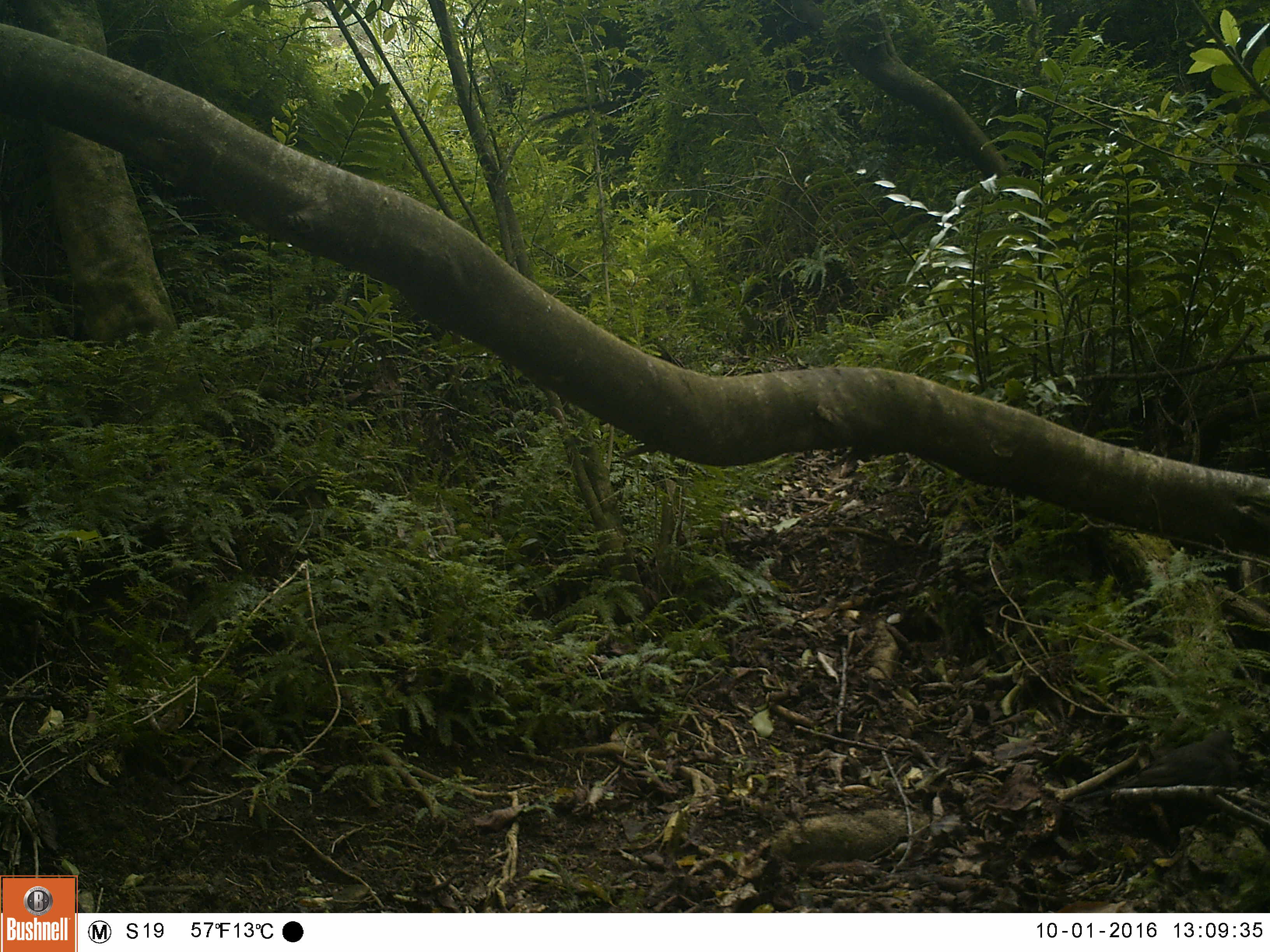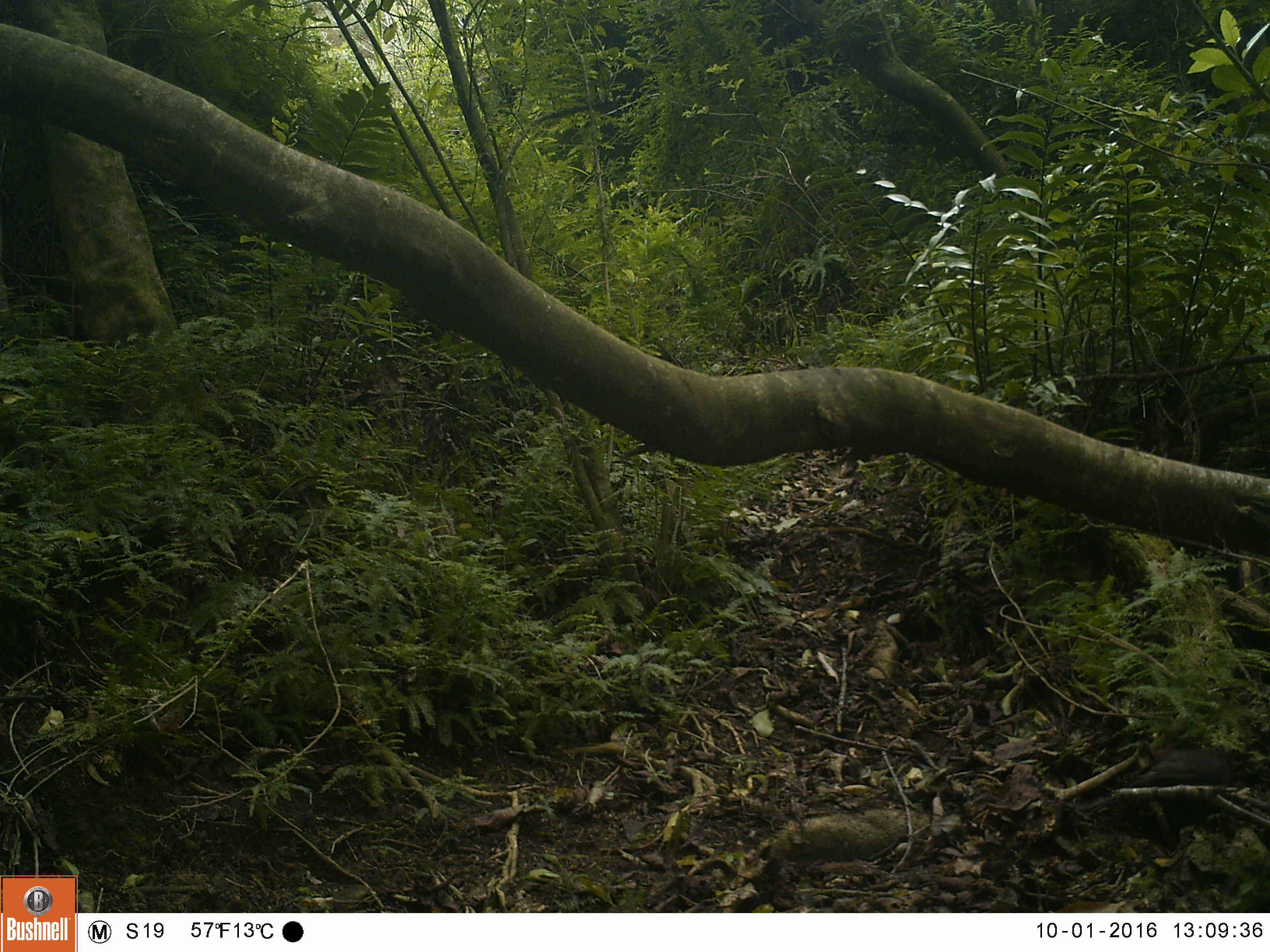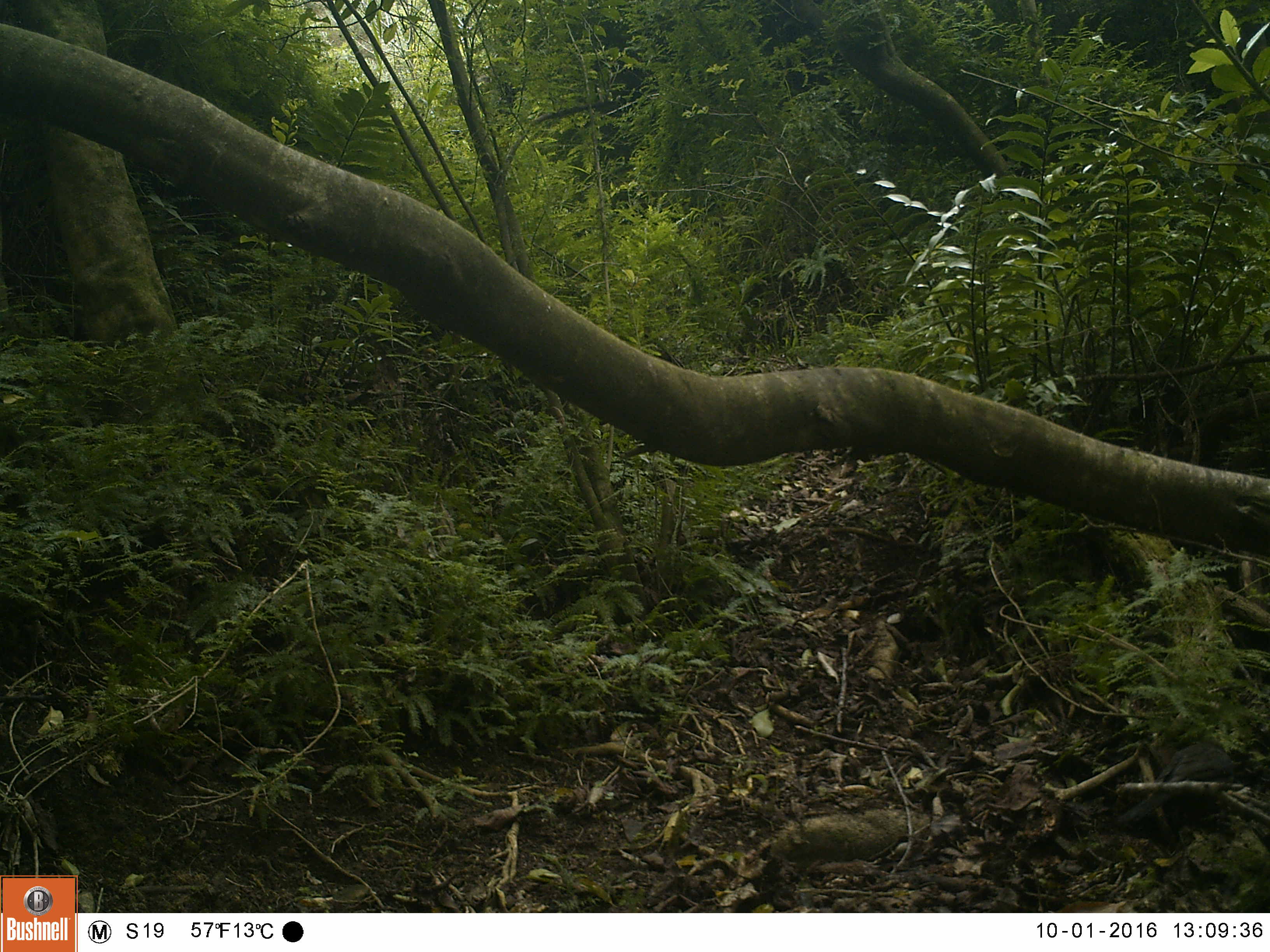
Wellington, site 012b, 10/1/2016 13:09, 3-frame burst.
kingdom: Animalia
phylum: Chordata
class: Aves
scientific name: Aves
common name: bird